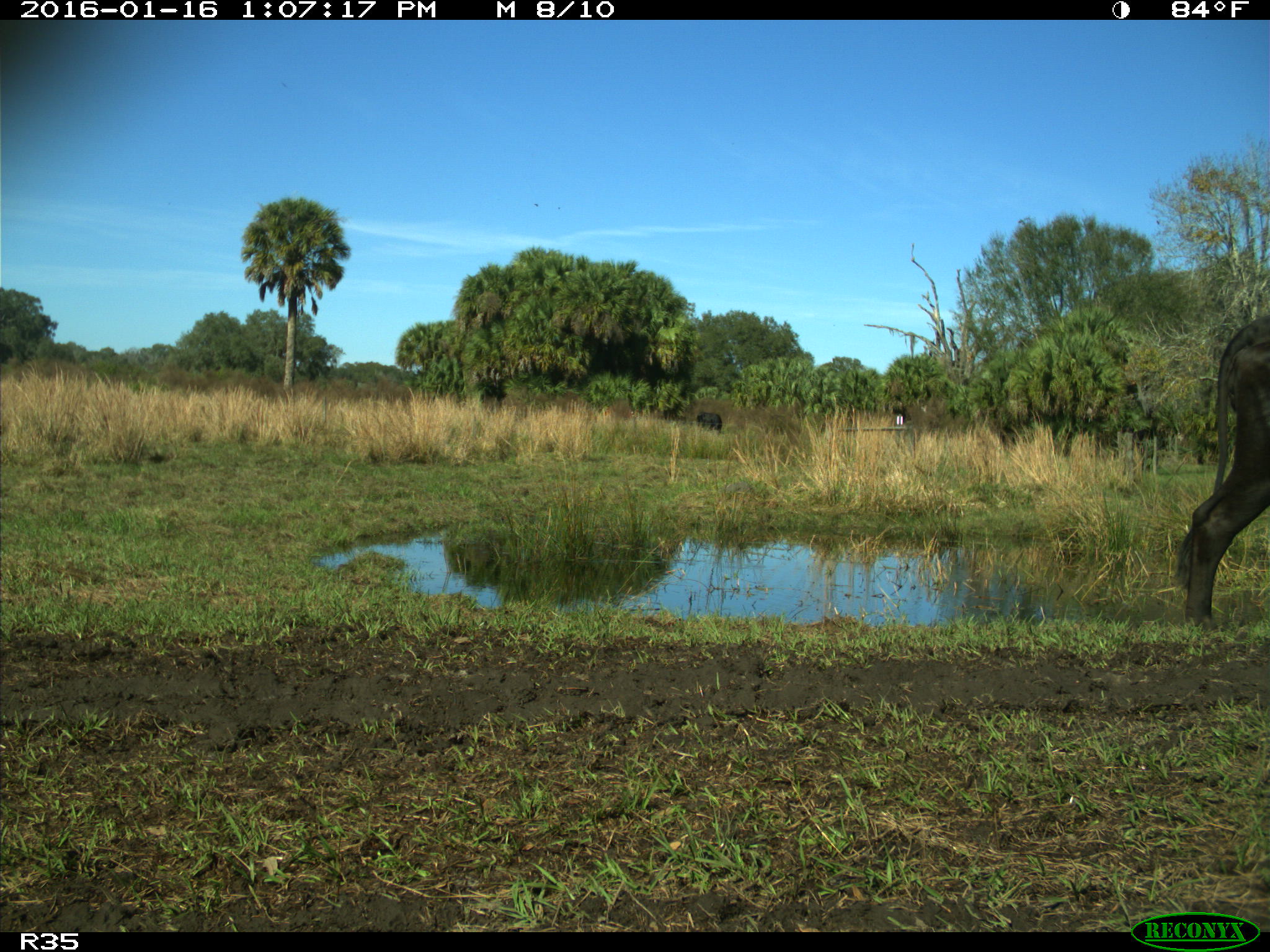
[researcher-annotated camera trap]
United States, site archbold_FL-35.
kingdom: Animalia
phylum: Chordata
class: Mammalia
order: Artiodactyla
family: Bovidae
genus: Bos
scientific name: Bos taurus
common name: domestic cow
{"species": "Bos taurus (domestic cow)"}